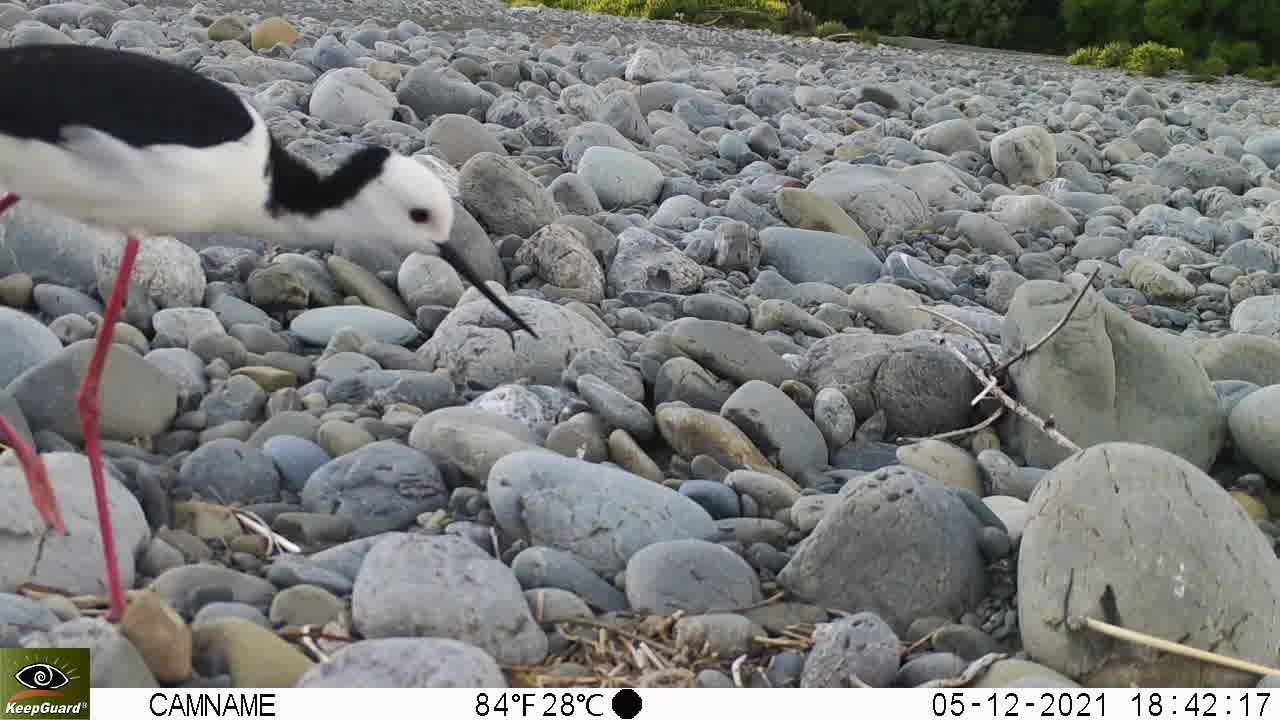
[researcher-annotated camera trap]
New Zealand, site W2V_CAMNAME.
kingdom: Animalia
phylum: Chordata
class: Aves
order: Charadriiformes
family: Recurvirostridae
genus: Himantopus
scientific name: Himantopus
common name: stilt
Stilt (Himantopus).